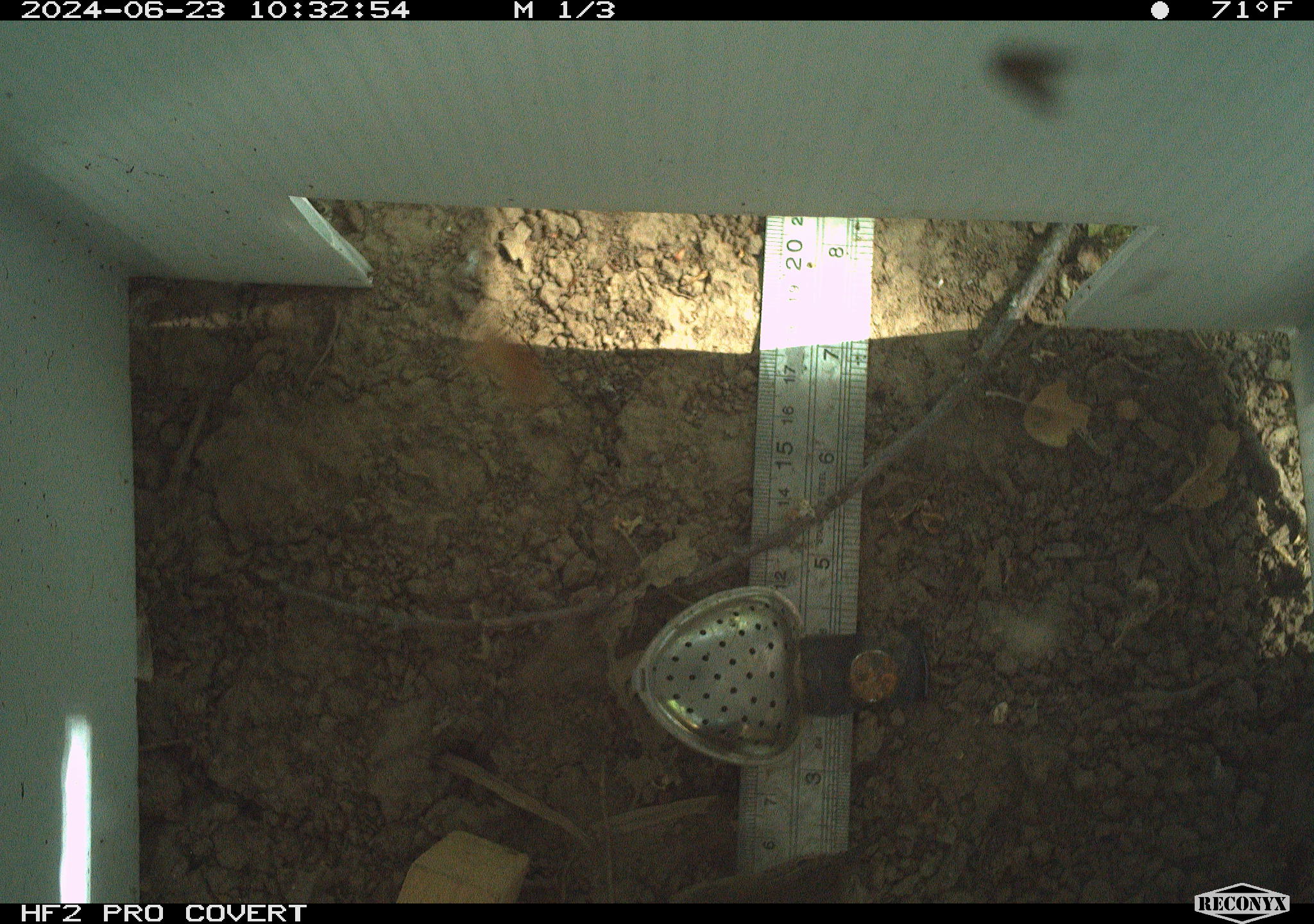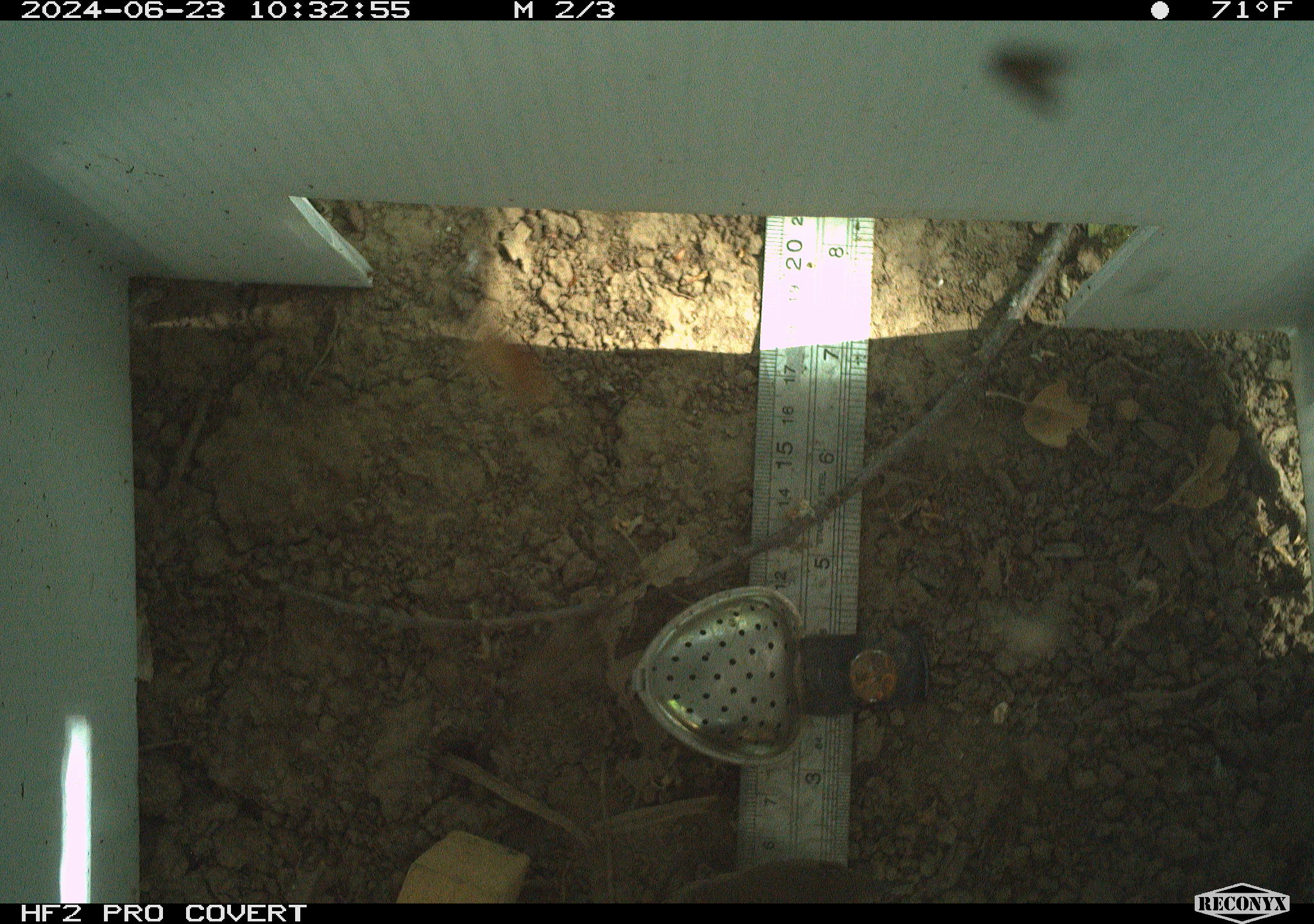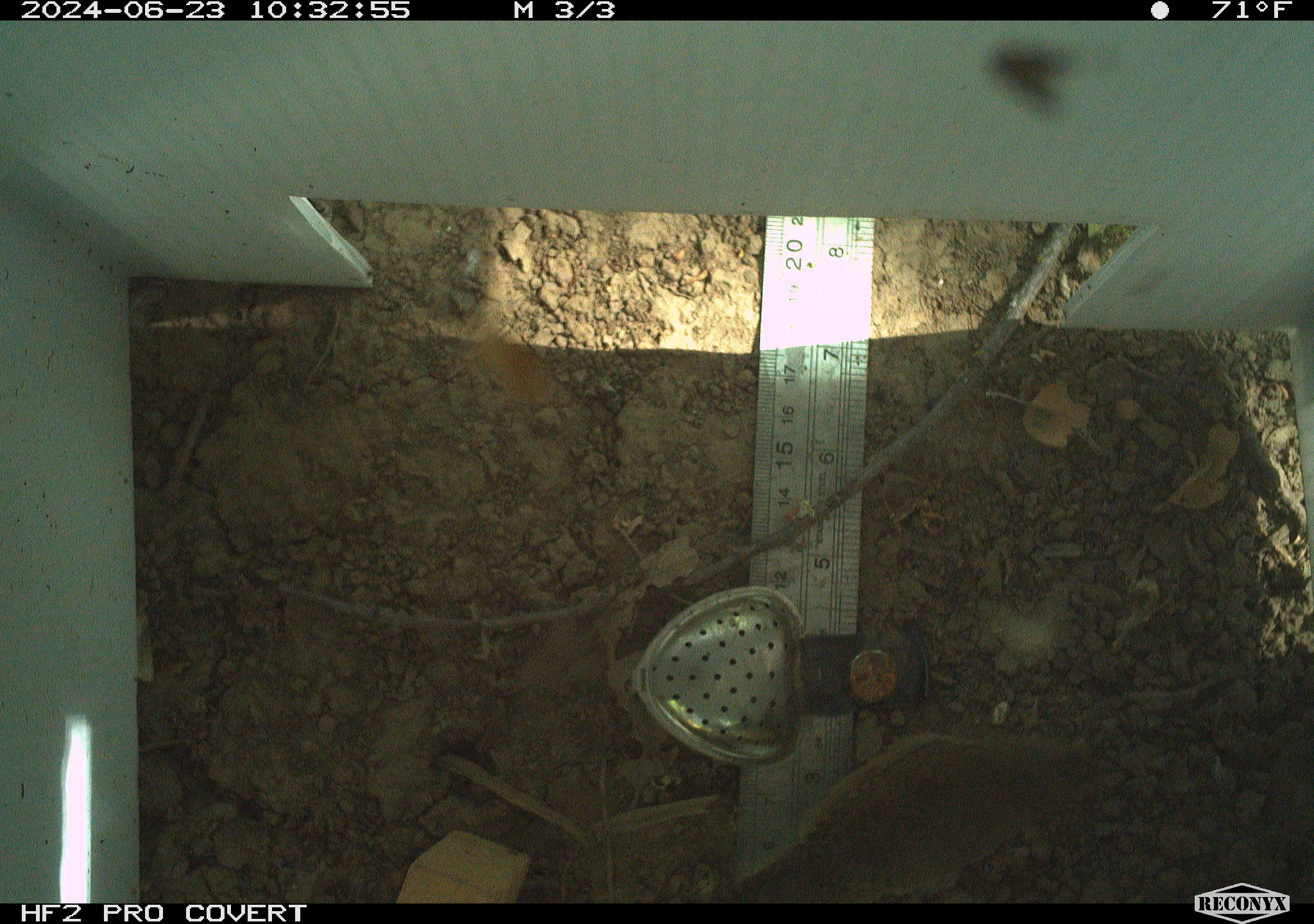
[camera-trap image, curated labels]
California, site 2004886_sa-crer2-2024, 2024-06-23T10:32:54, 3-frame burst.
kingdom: Animalia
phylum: Chordata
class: Aves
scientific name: Aves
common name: bird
Bird (Aves).